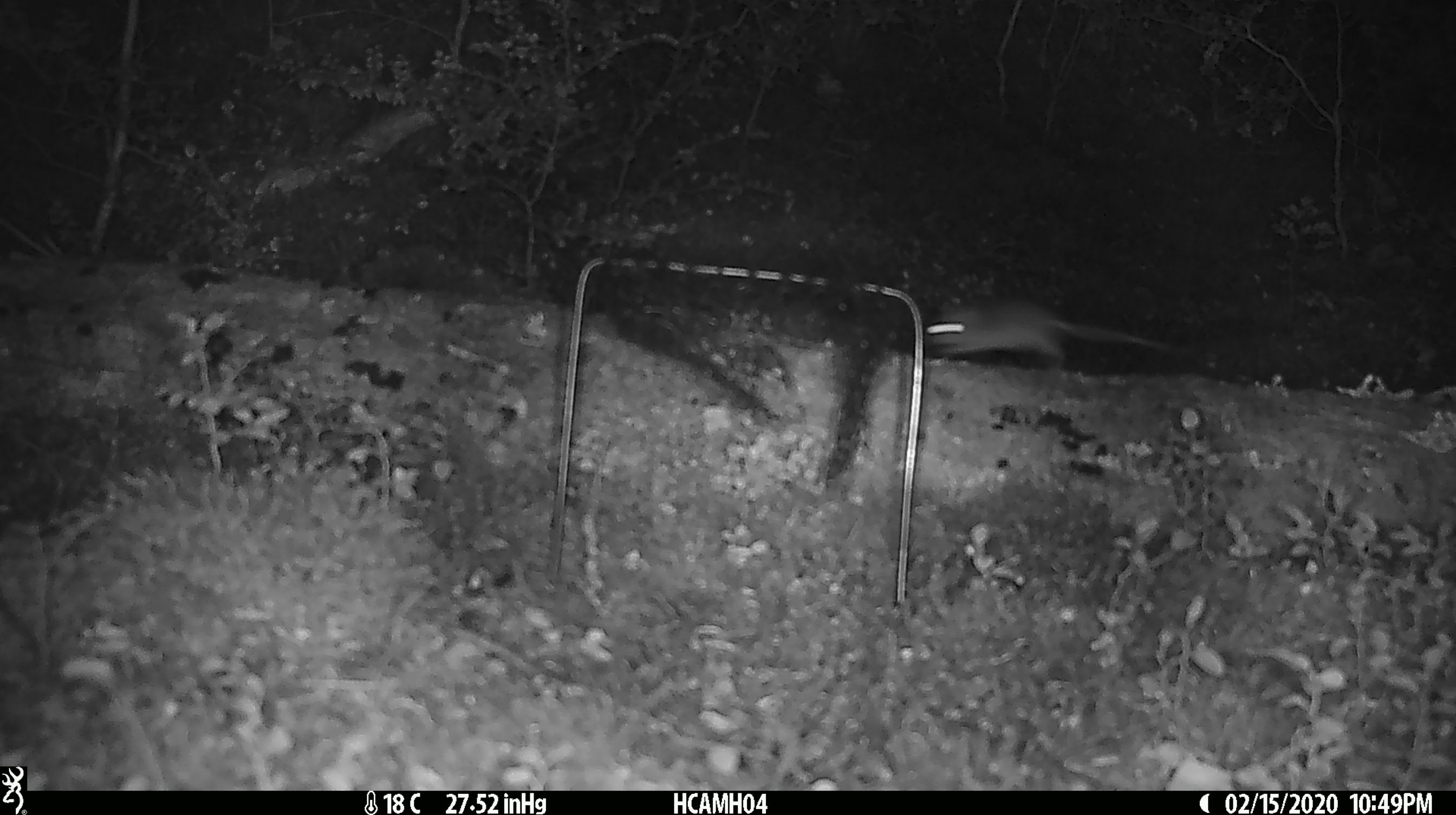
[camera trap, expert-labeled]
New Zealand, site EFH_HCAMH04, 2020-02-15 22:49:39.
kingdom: Animalia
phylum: Chordata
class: Mammalia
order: Rodentia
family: Muridae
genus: Mus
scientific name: Mus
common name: mouse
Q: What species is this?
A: Mouse (Mus).